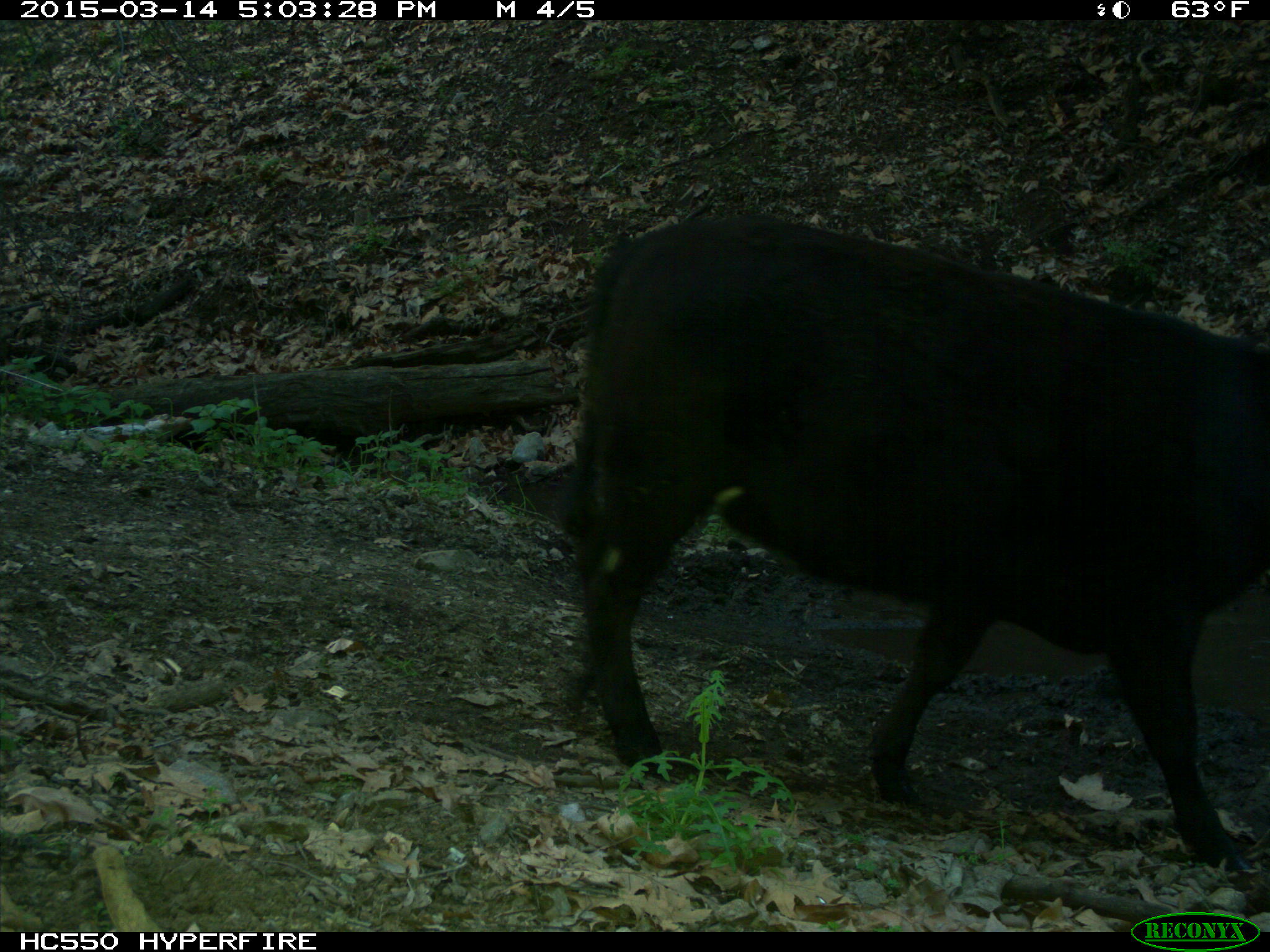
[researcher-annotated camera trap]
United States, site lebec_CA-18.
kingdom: Animalia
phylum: Chordata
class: Mammalia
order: Artiodactyla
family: Bovidae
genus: Bos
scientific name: Bos taurus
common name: domestic cow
Bos taurus (domestic cow).